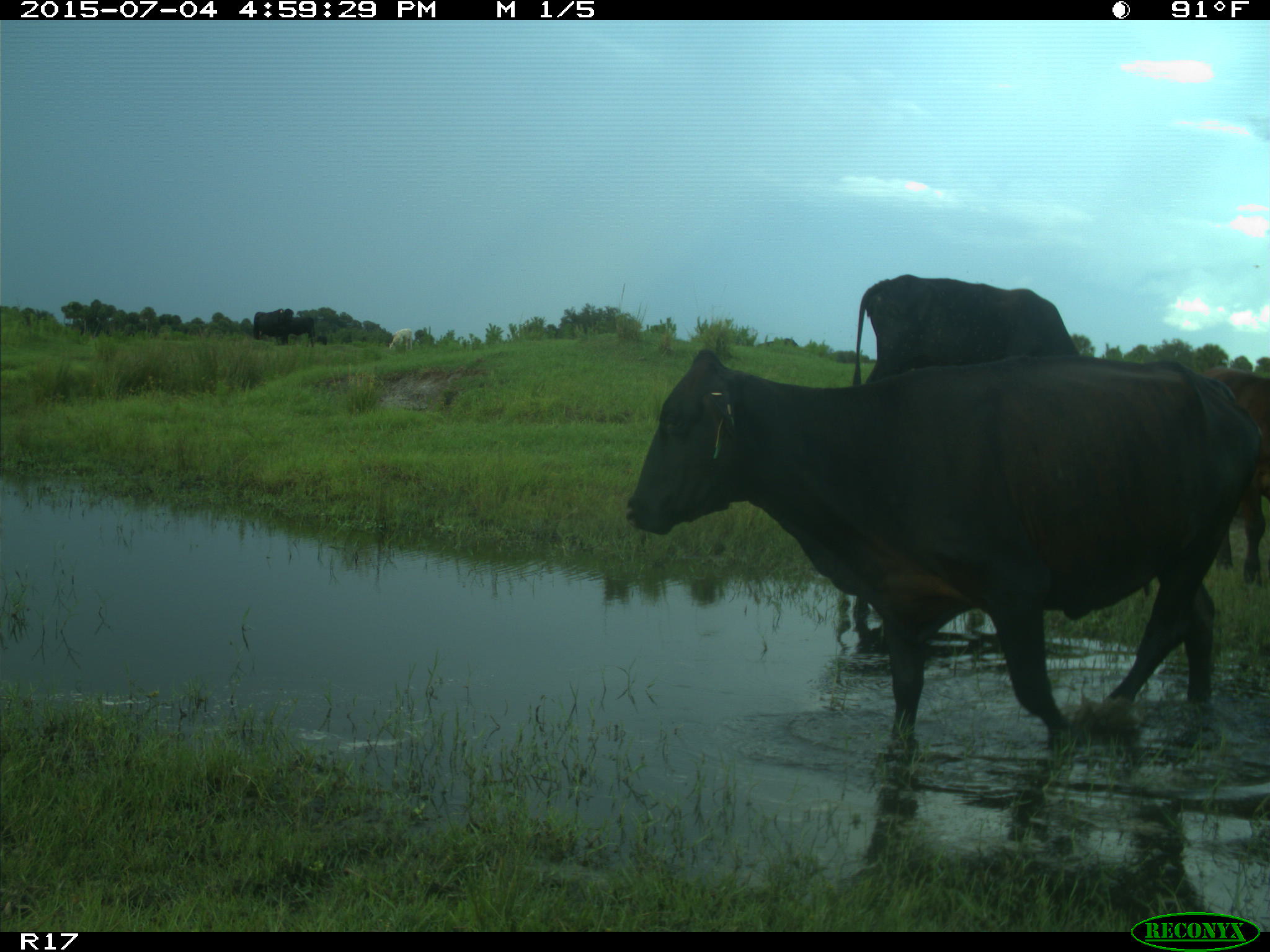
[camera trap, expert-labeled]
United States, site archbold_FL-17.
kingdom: Animalia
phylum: Chordata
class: Mammalia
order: Artiodactyla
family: Bovidae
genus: Bos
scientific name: Bos taurus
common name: domestic cow